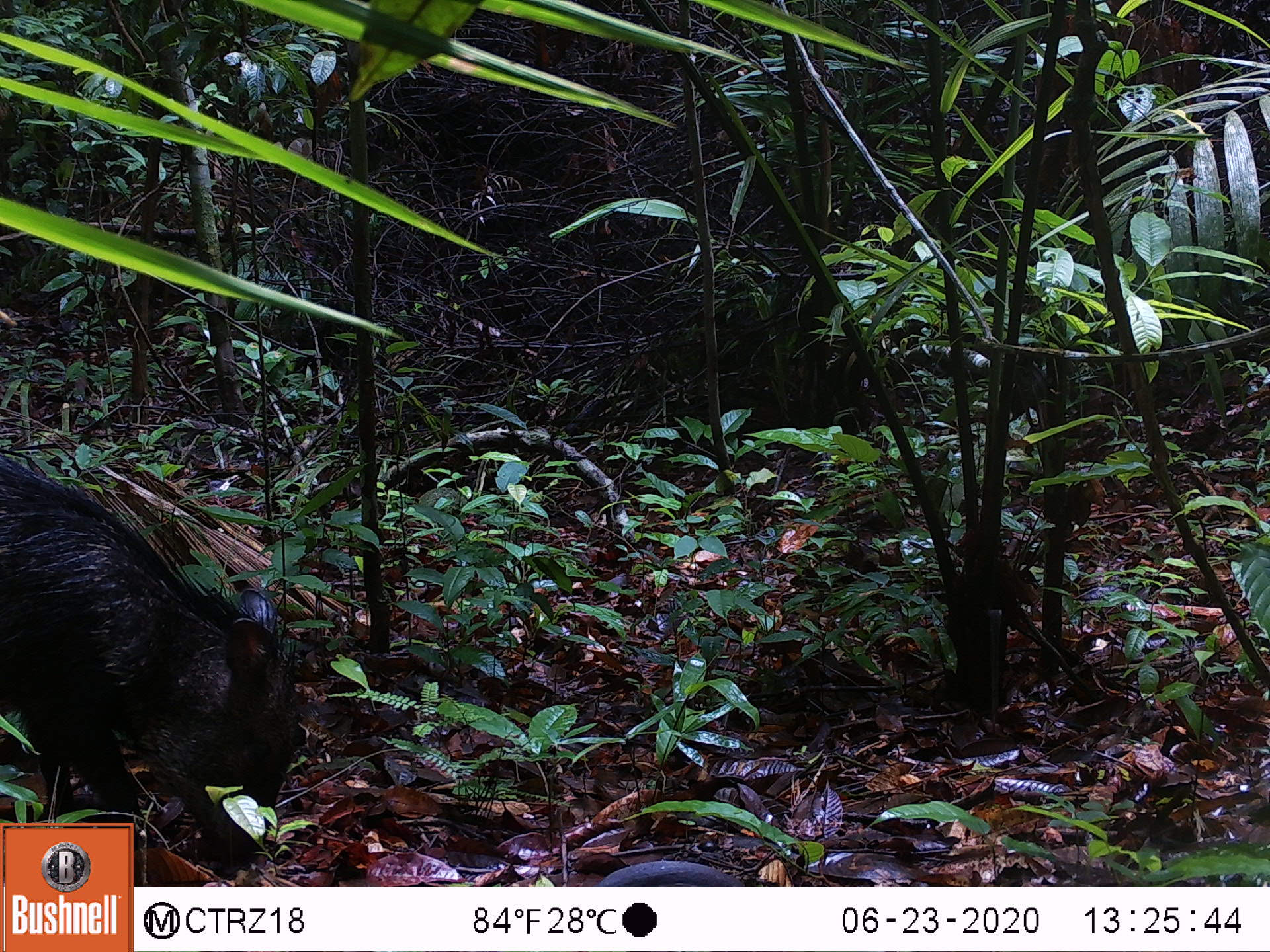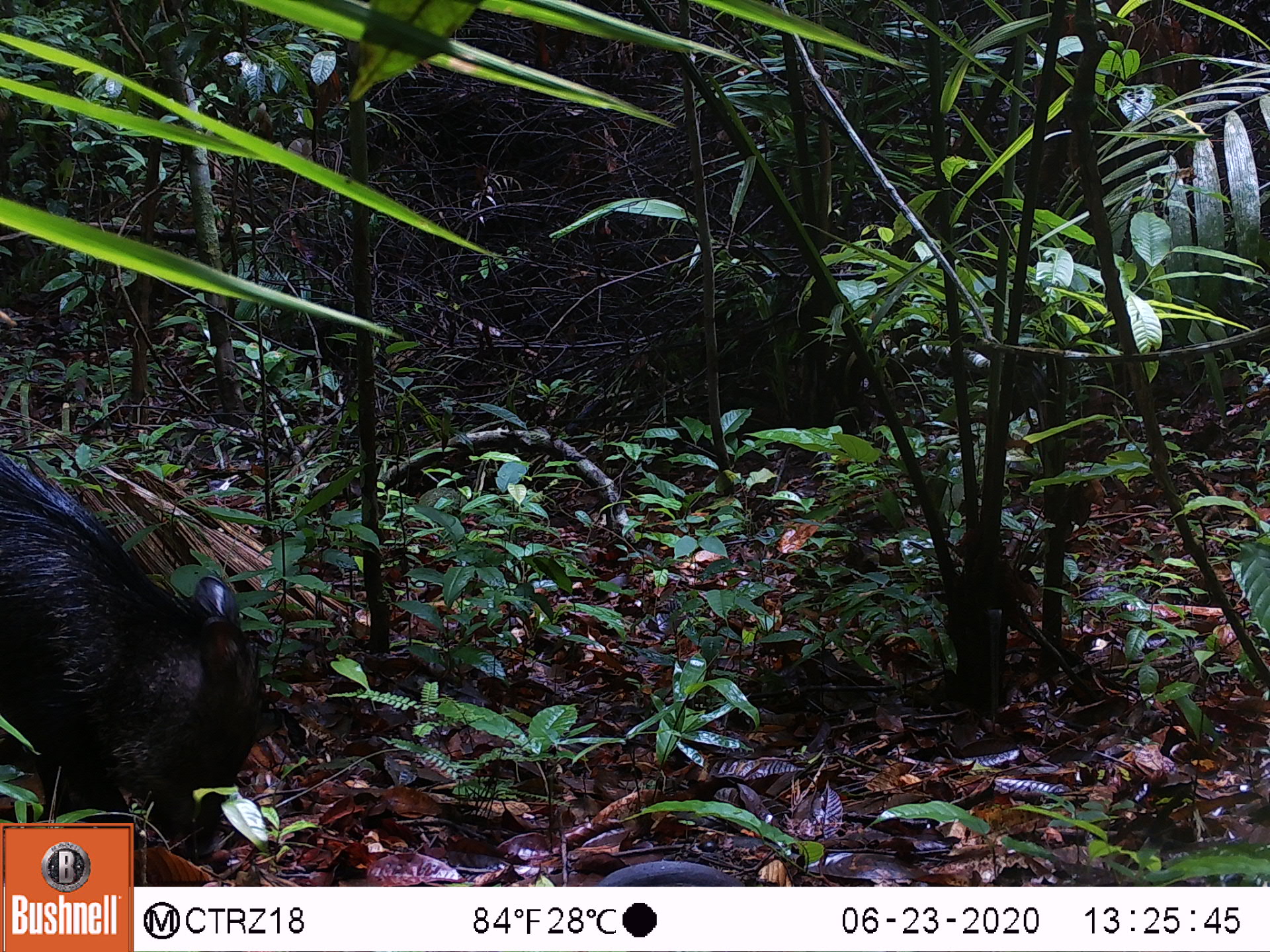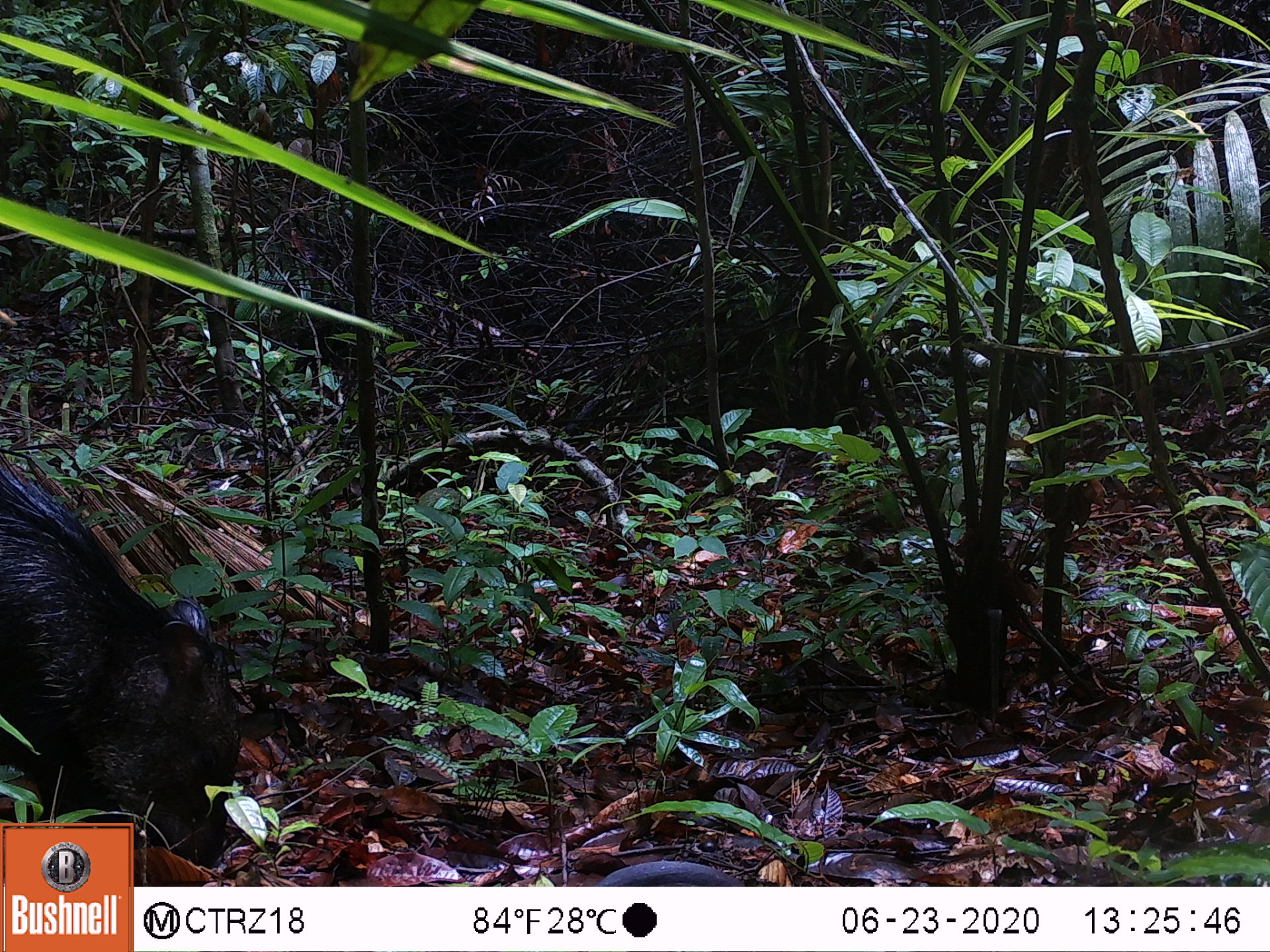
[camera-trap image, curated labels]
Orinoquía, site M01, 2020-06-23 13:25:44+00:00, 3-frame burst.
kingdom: Animalia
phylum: Chordata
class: Mammalia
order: Artiodactyla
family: Tayassuidae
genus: Pecari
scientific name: Pecari tajacu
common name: collared peccary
Collared peccary (Pecari tajacu).